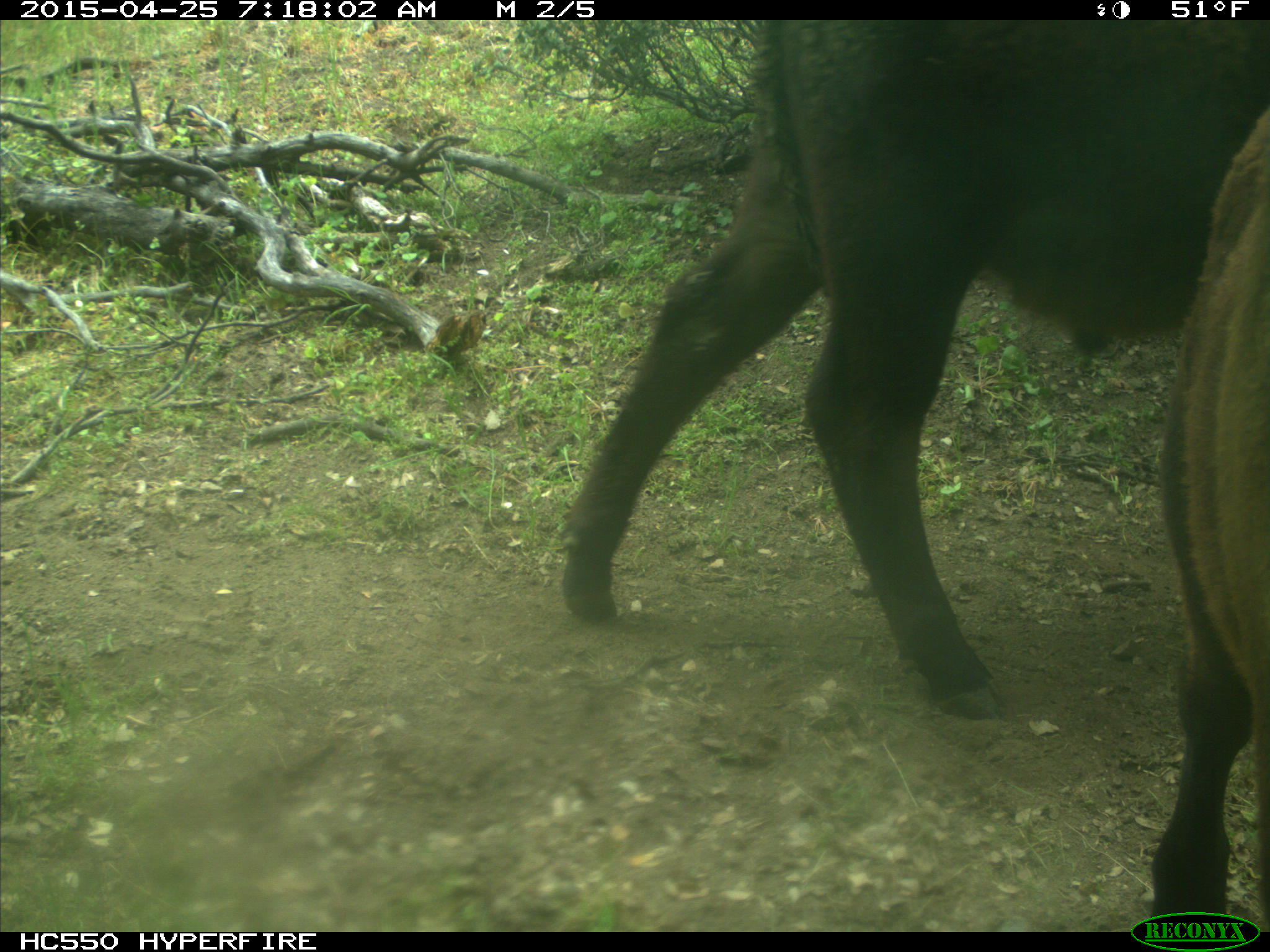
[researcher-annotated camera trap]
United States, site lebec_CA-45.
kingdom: Animalia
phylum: Chordata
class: Mammalia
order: Artiodactyla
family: Bovidae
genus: Bos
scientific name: Bos taurus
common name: domestic cow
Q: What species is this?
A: Bos taurus (domestic cow).